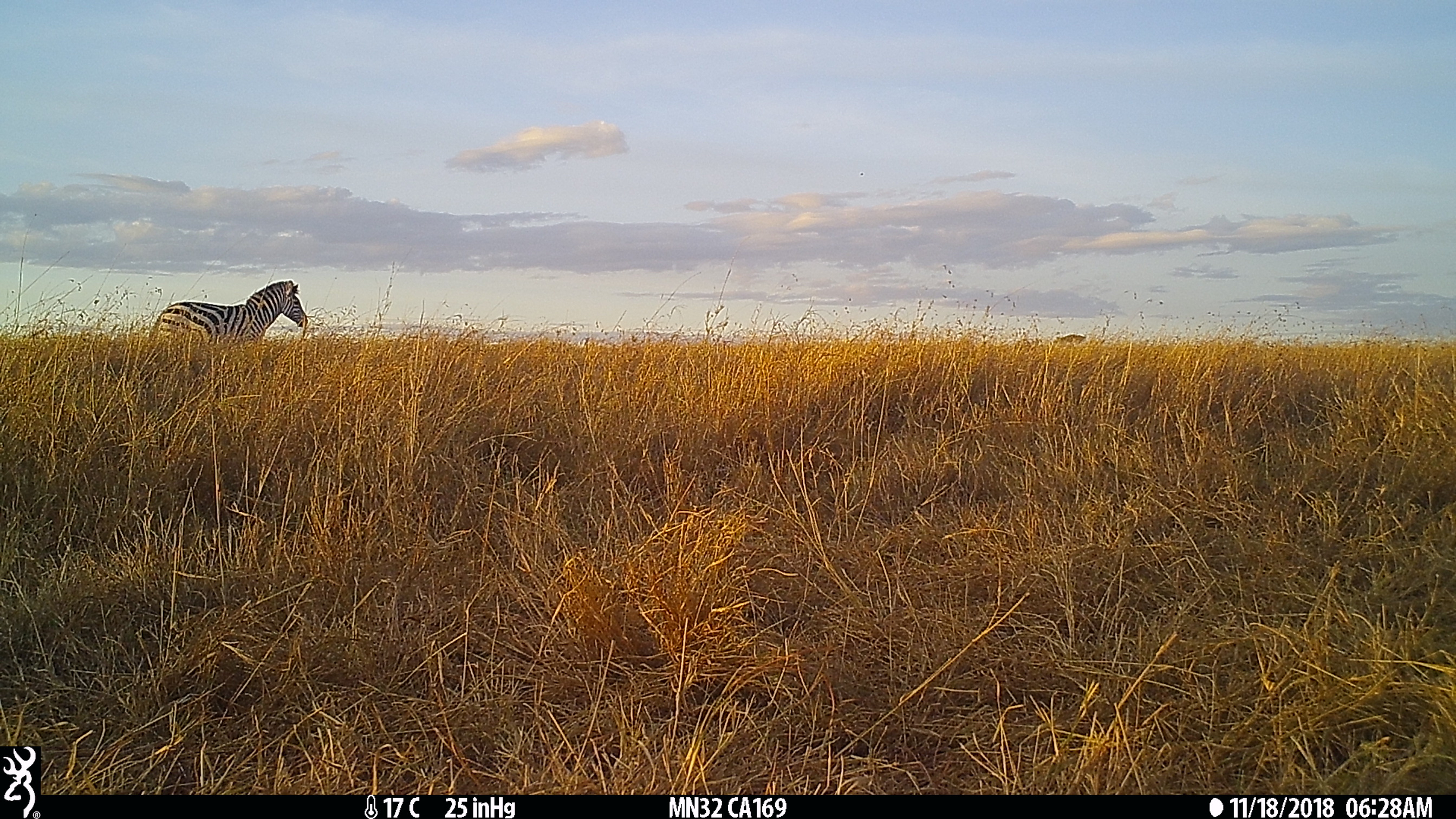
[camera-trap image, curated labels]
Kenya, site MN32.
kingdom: Animalia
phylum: Chordata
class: Mammalia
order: Perissodactyla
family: Equidae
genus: Equus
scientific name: Equus quagga burchellii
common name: burchell's zebra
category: zebra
Zebra (burchell's zebra) (Equus quagga burchellii).